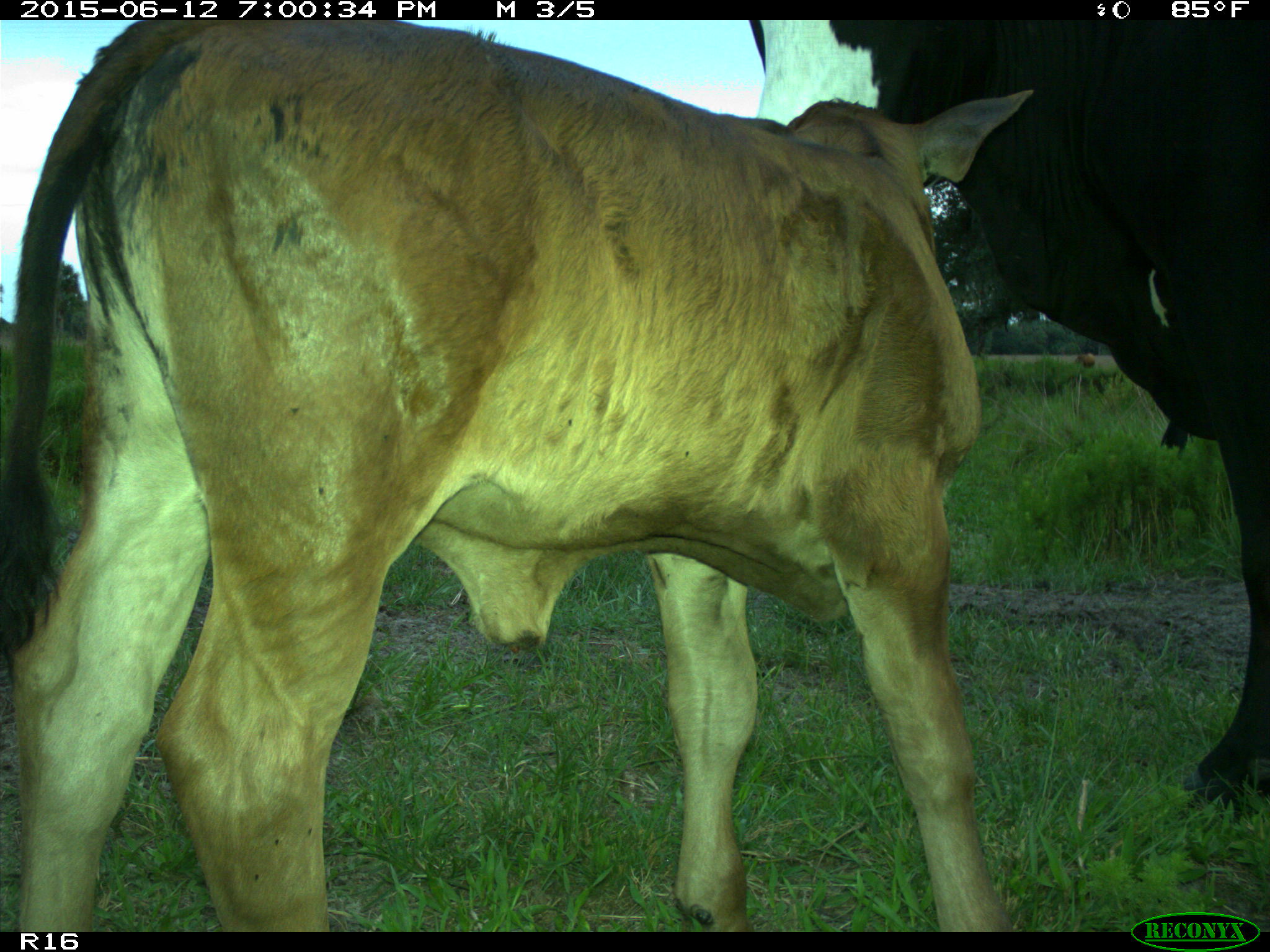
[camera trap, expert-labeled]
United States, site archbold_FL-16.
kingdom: Animalia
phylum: Chordata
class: Mammalia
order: Artiodactyla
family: Bovidae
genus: Bos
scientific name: Bos taurus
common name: domestic cow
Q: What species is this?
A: Bos taurus (domestic cow).